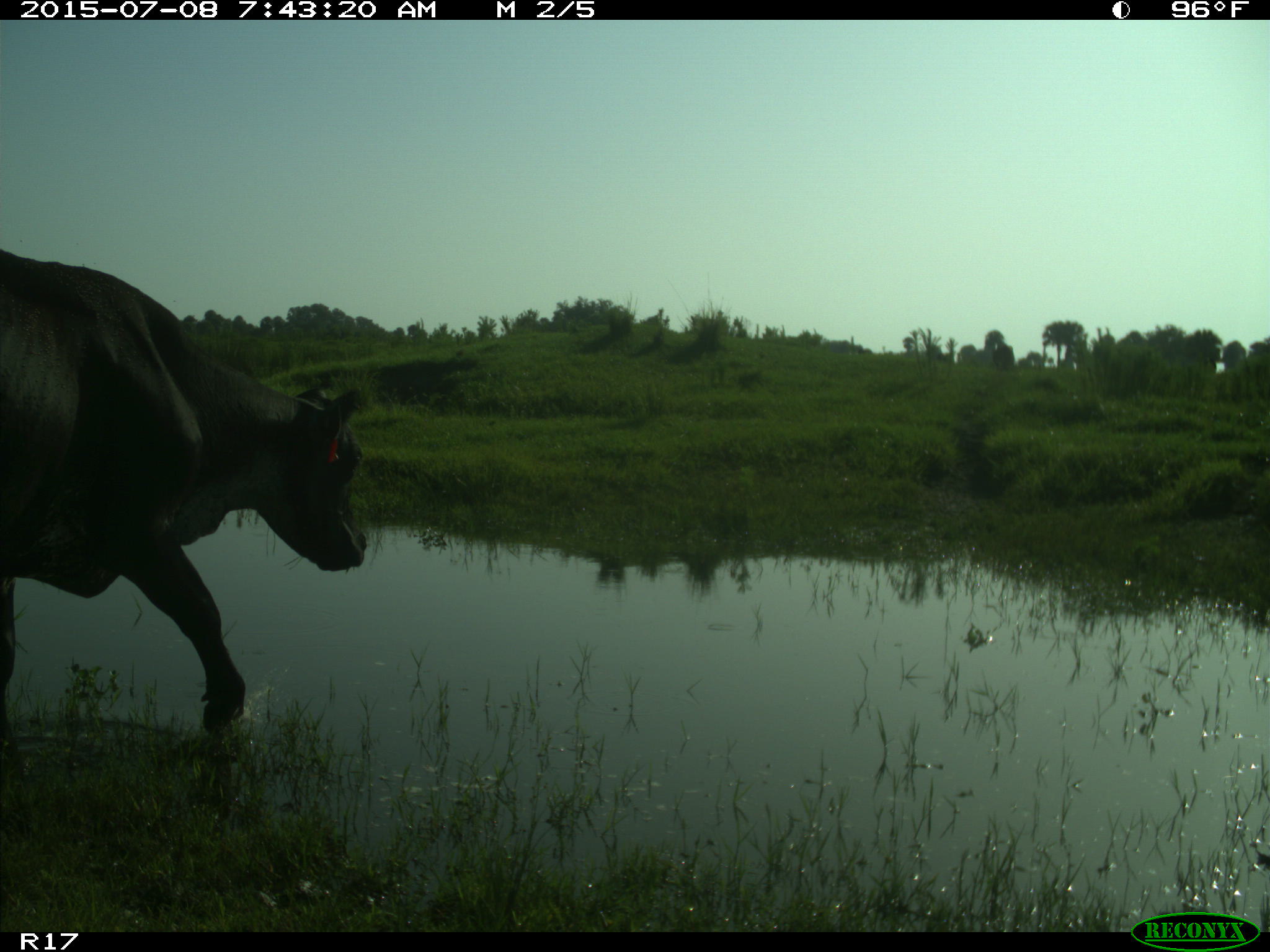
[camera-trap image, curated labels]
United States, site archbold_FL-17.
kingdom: Animalia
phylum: Chordata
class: Mammalia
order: Artiodactyla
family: Bovidae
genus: Bos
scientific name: Bos taurus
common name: domestic cow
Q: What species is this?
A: Bos taurus (domestic cow).